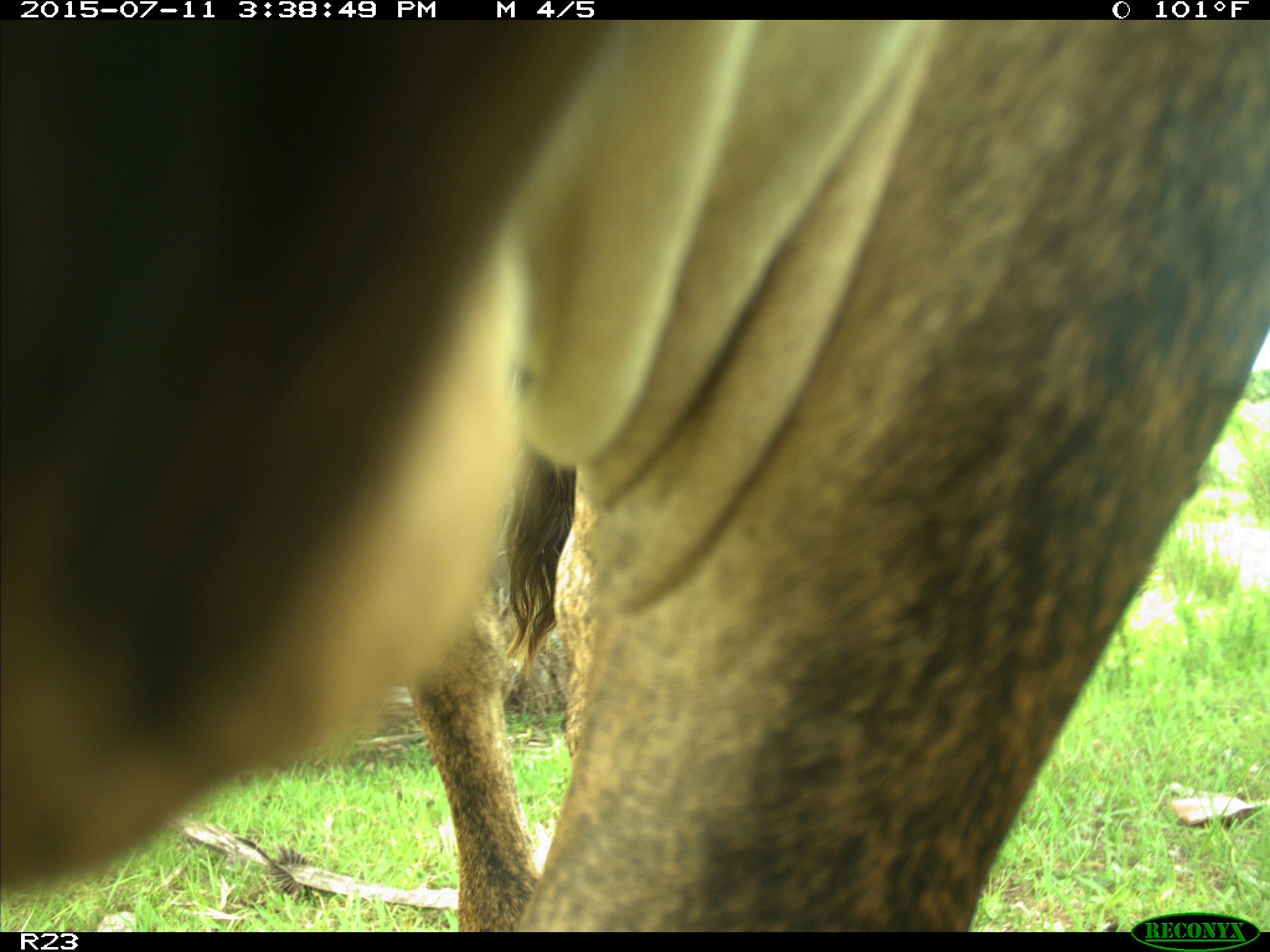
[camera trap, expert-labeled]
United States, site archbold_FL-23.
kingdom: Animalia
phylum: Chordata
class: Mammalia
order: Artiodactyla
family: Bovidae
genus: Bos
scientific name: Bos taurus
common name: domestic cow